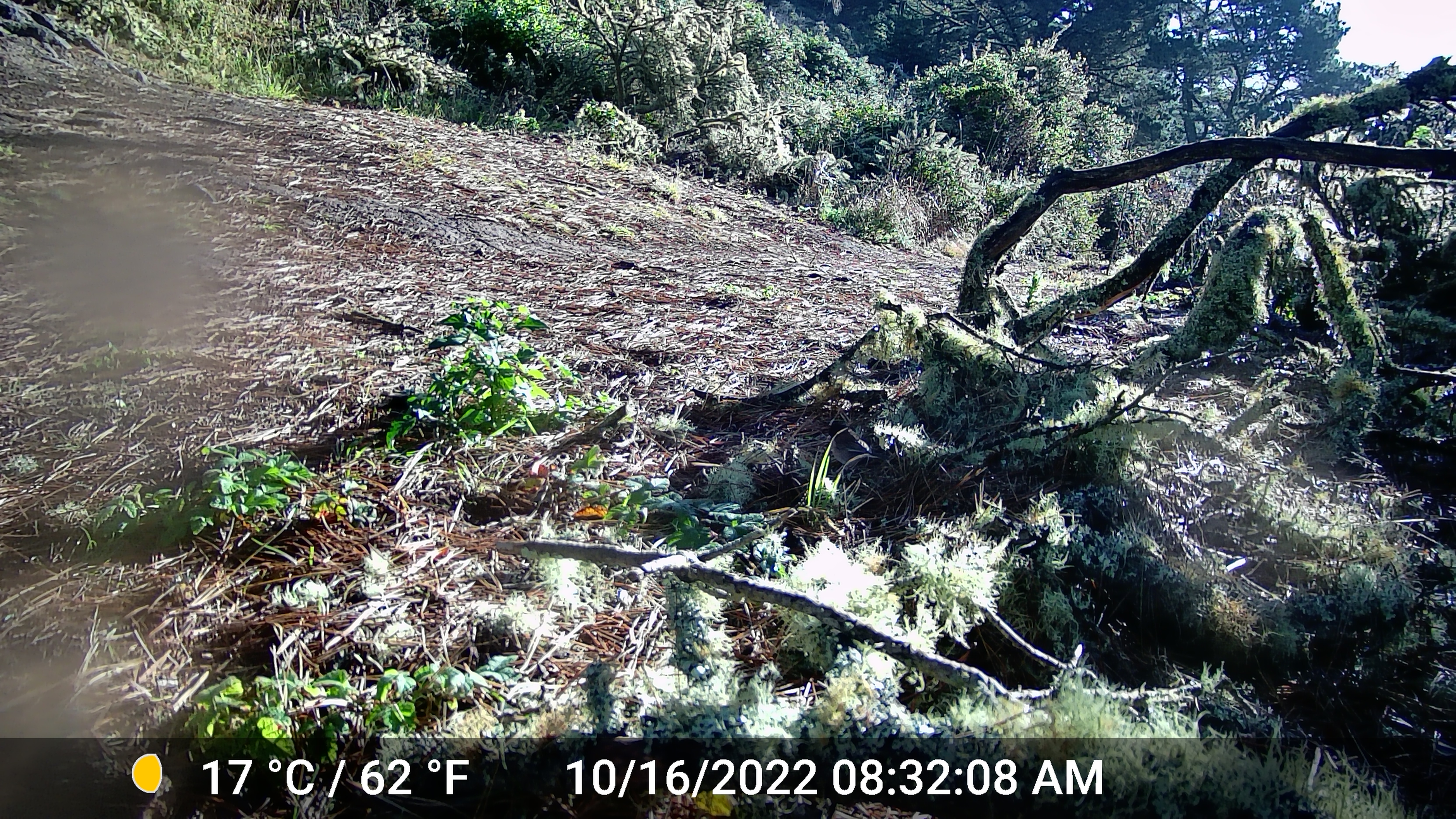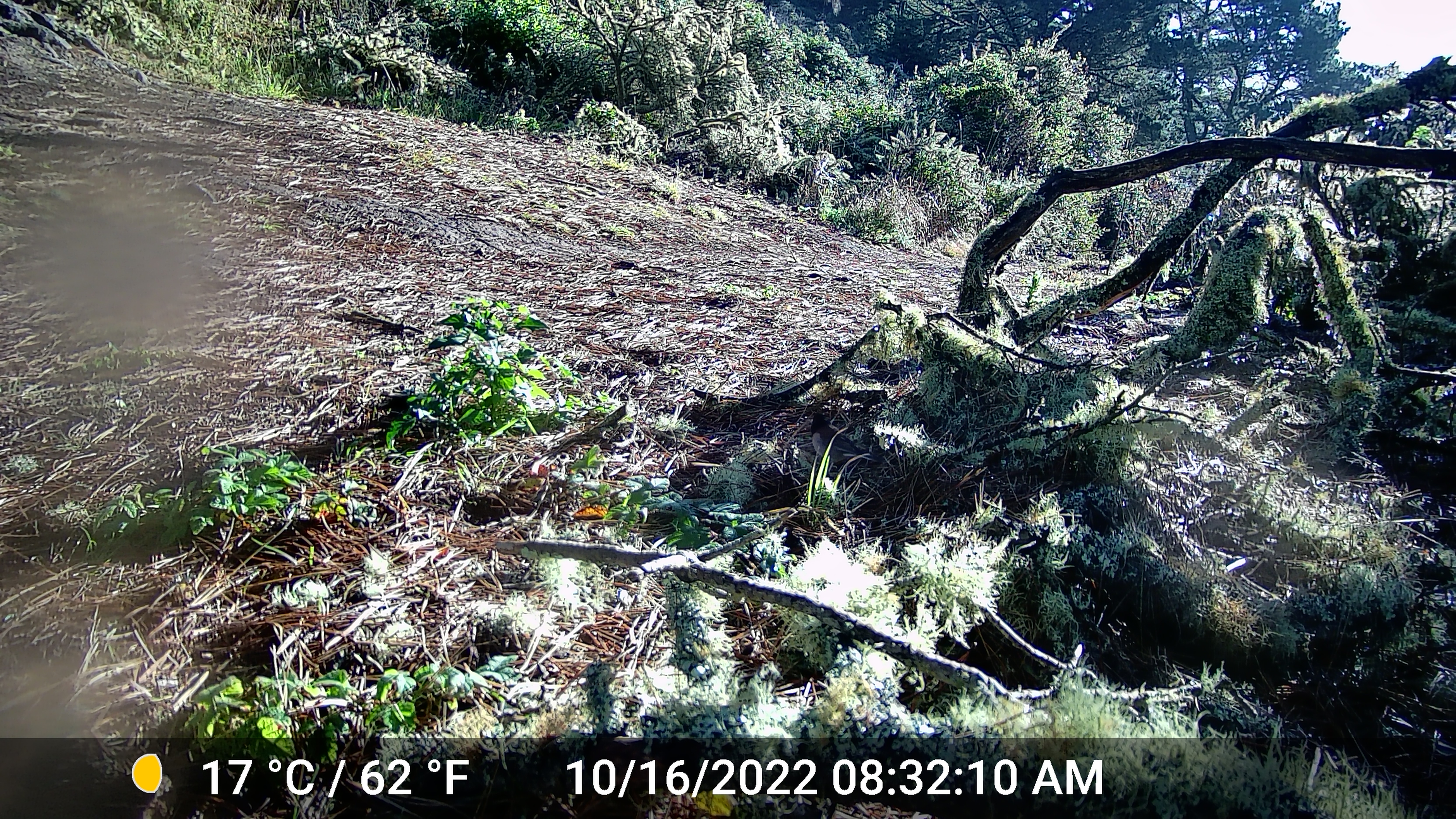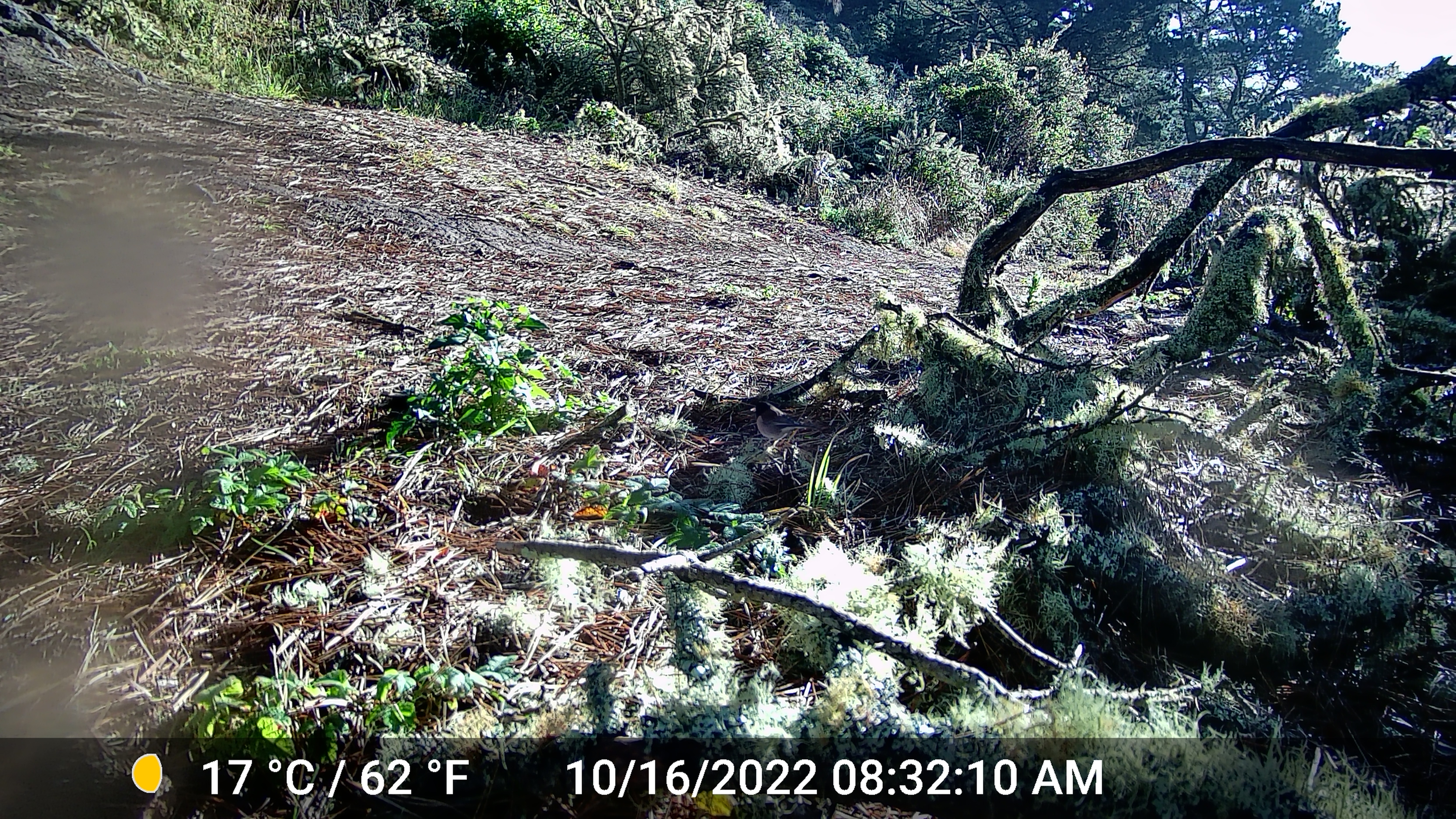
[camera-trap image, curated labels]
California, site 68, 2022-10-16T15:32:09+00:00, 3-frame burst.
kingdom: Animalia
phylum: Chordata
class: Aves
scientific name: Aves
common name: bird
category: unknown bird